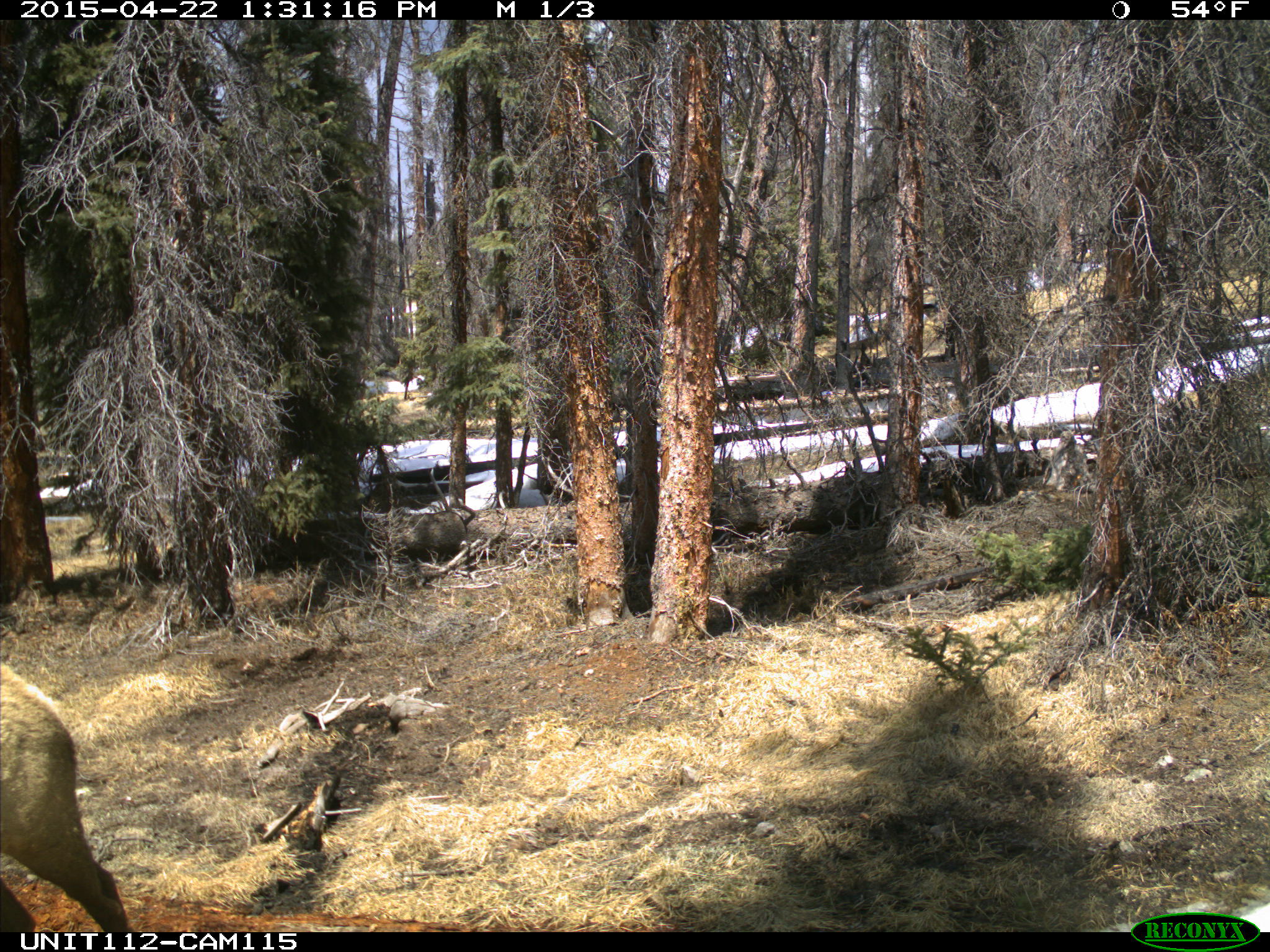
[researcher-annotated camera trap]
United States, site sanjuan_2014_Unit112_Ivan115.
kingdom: Animalia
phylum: Chordata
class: Mammalia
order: Artiodactyla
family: Cervidae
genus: Cervus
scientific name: Cervus elaphus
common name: red deer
Cervus elaphus (red deer).